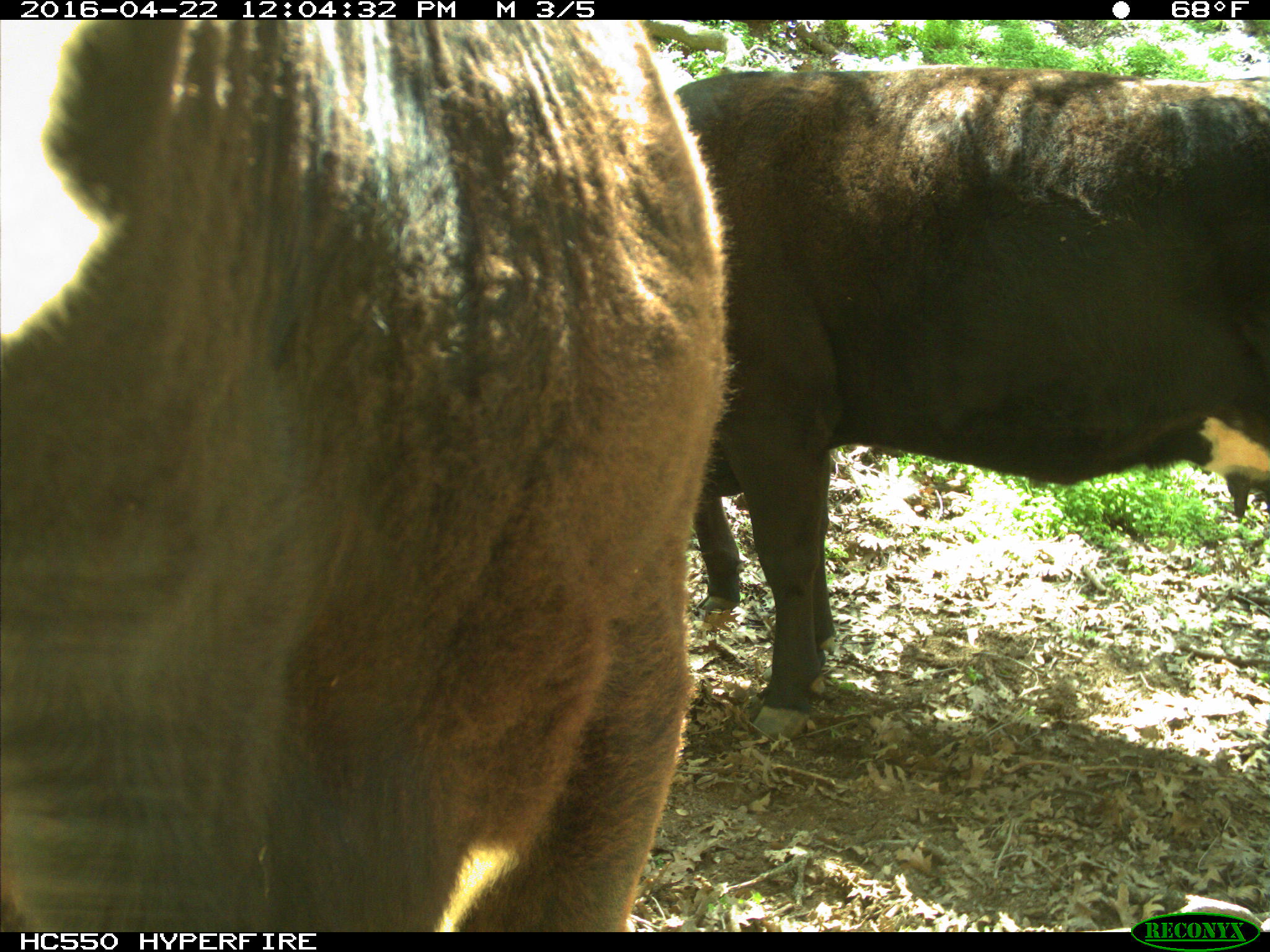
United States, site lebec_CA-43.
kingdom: Animalia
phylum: Chordata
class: Mammalia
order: Artiodactyla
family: Bovidae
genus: Bos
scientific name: Bos taurus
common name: domestic cow